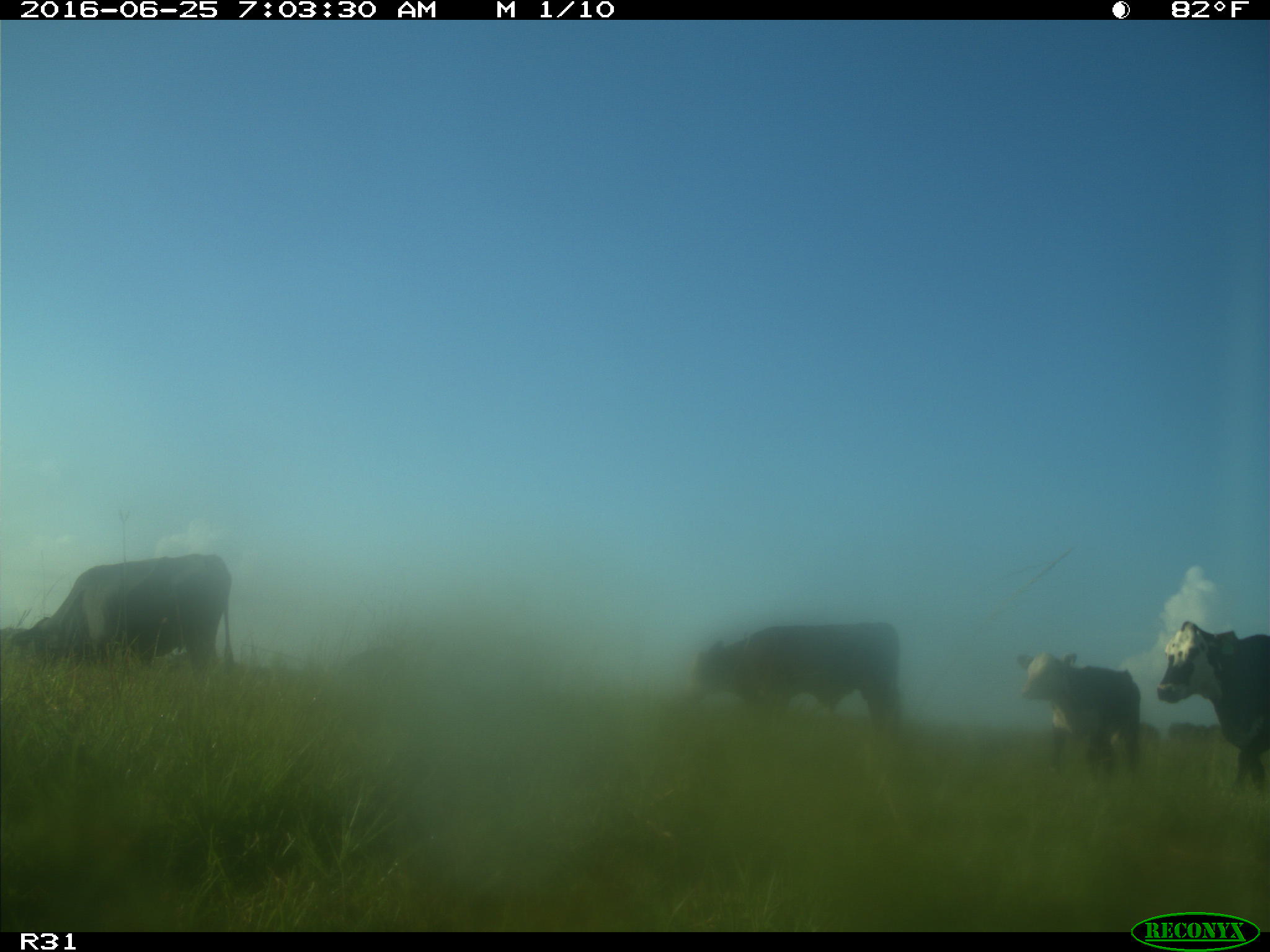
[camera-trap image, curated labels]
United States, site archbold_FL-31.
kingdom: Animalia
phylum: Chordata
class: Mammalia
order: Artiodactyla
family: Bovidae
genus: Bos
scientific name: Bos taurus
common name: domestic cow